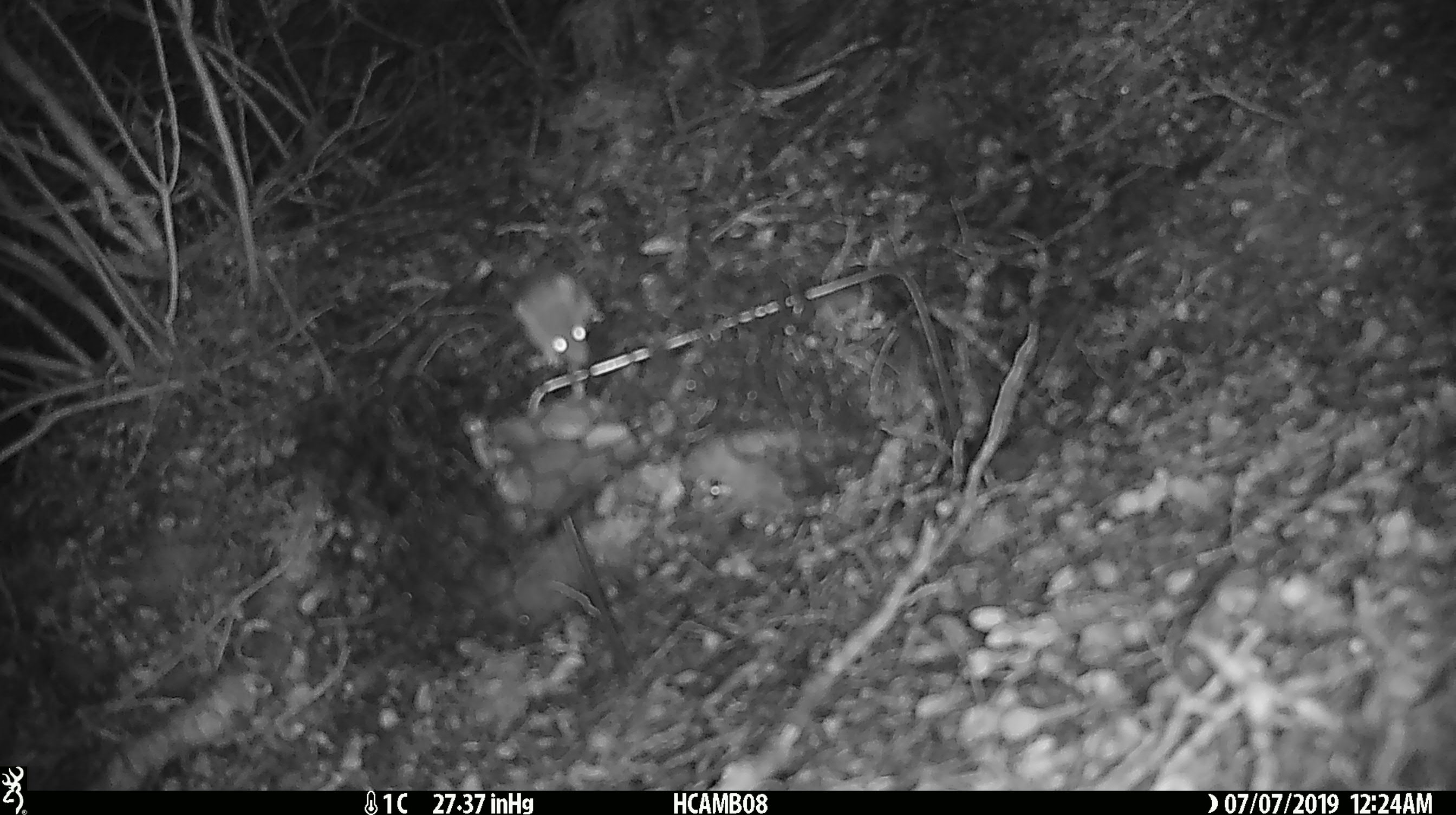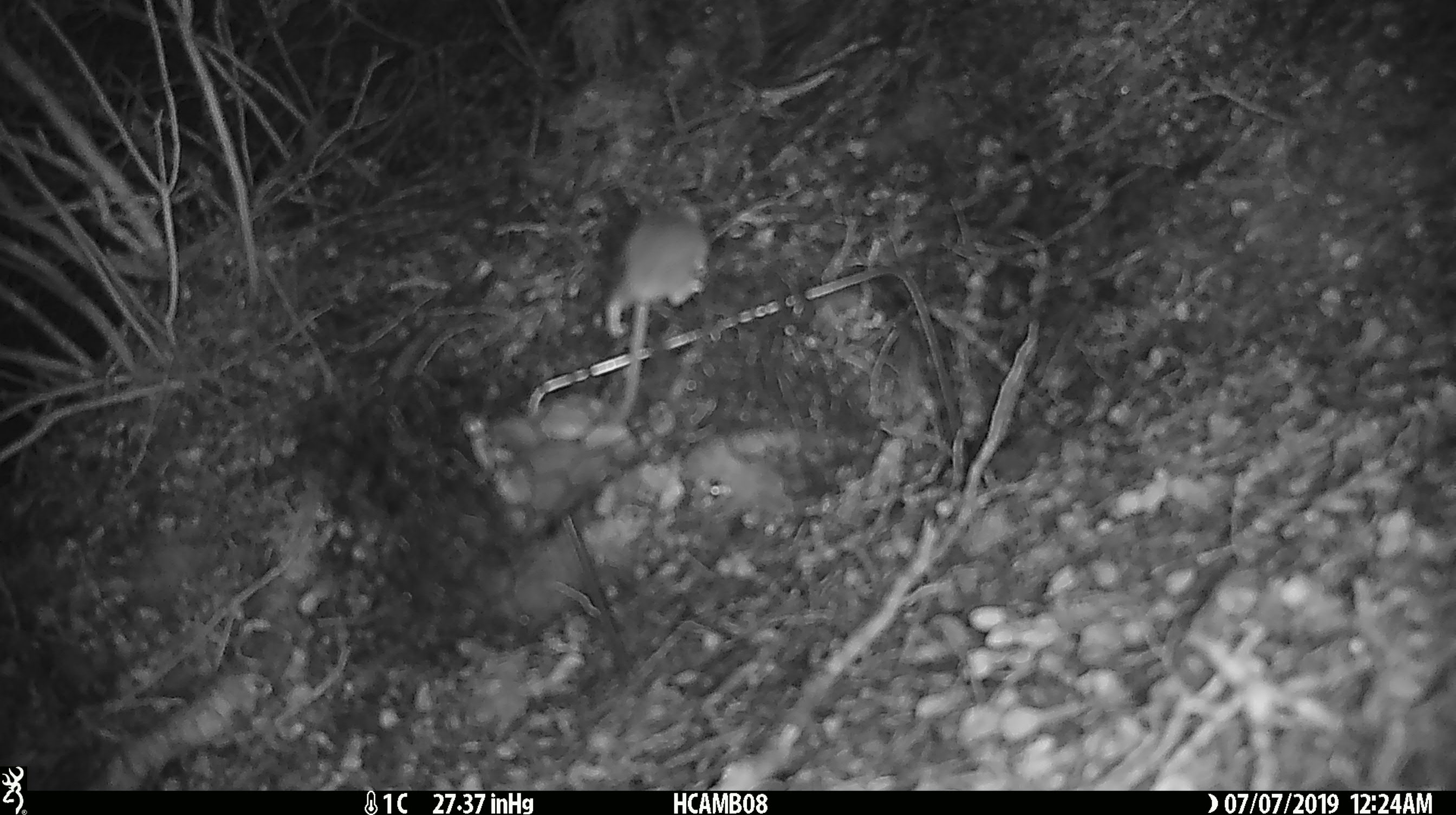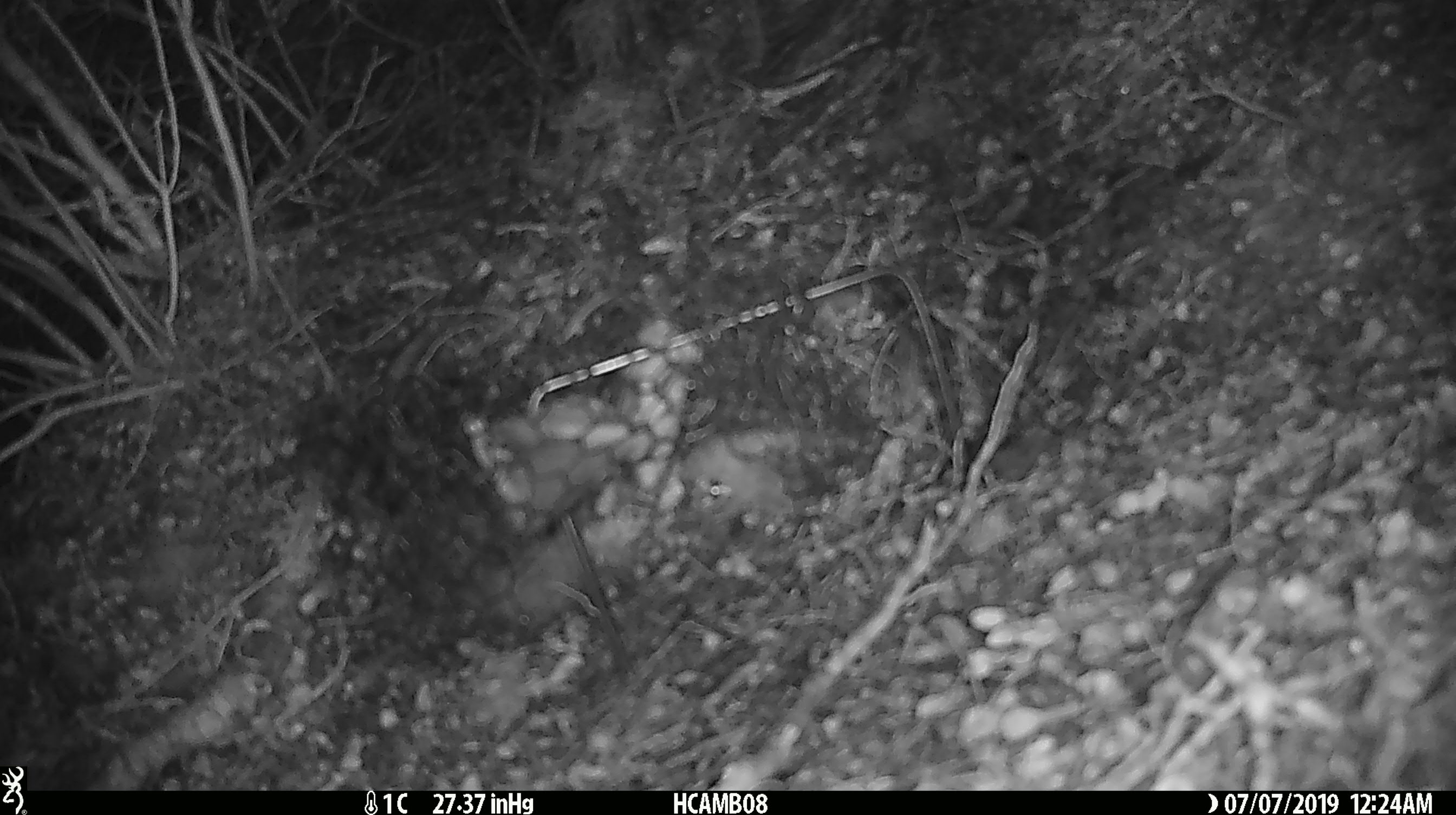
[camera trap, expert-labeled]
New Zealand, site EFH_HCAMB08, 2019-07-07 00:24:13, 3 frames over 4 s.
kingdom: Animalia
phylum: Chordata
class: Mammalia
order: Rodentia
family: Muridae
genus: Mus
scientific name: Mus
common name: mouse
Mouse (Mus).